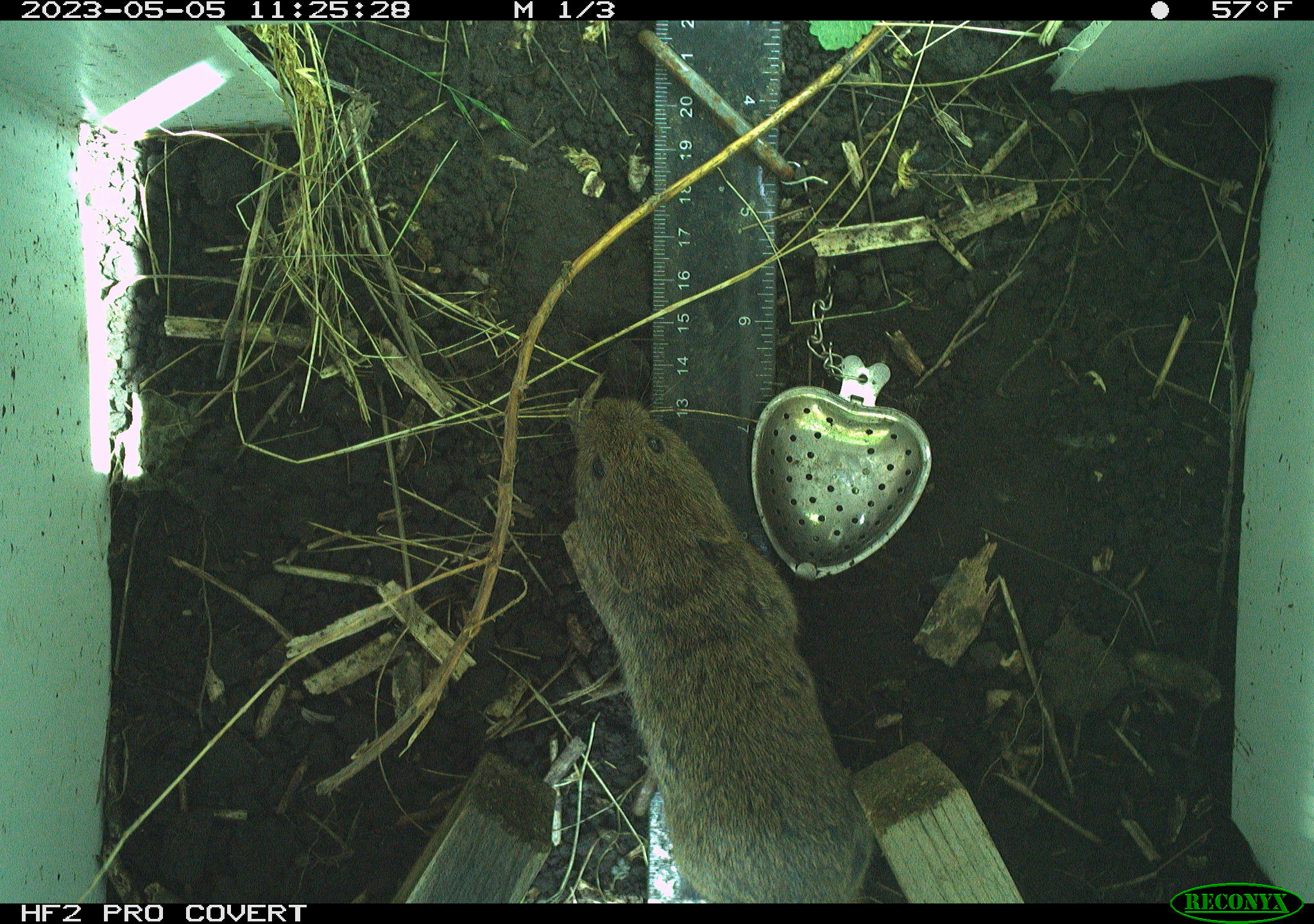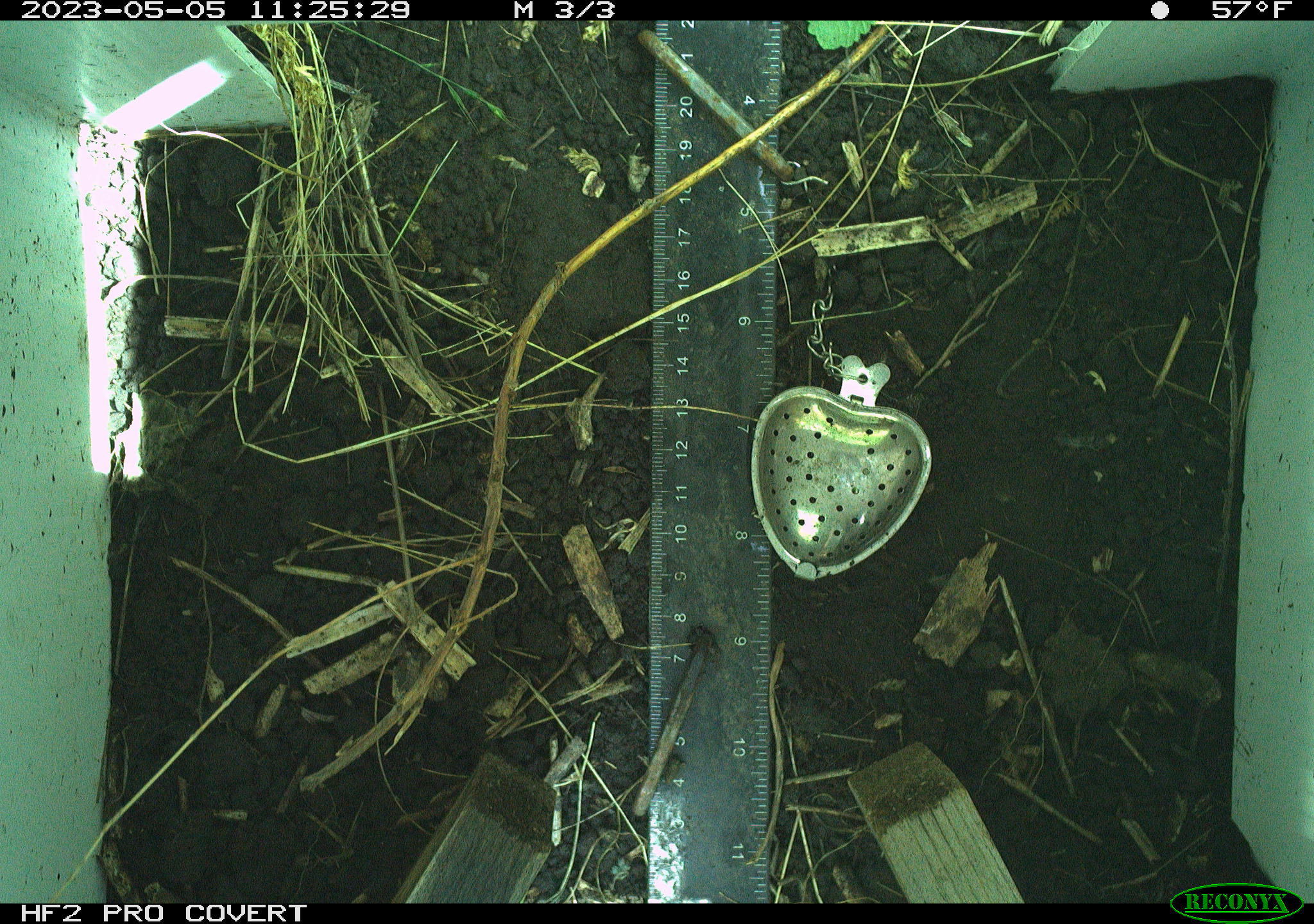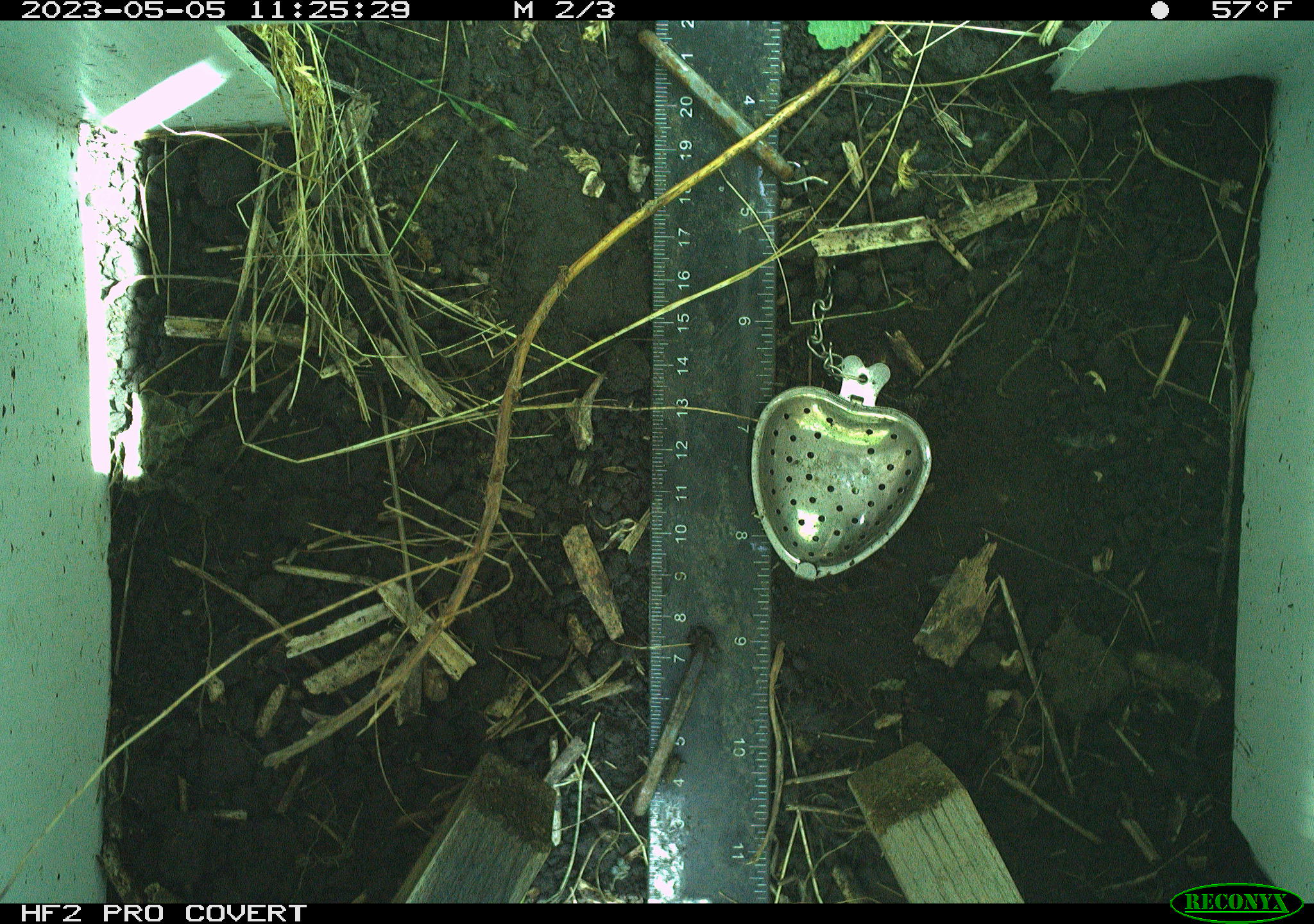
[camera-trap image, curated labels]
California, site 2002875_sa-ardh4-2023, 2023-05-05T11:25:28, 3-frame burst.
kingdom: Animalia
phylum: Chordata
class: Mammalia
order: Rodentia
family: Cricetidae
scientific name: Arvicolinae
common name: voles, lemmings, and muskrats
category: arvicolinae subfamily